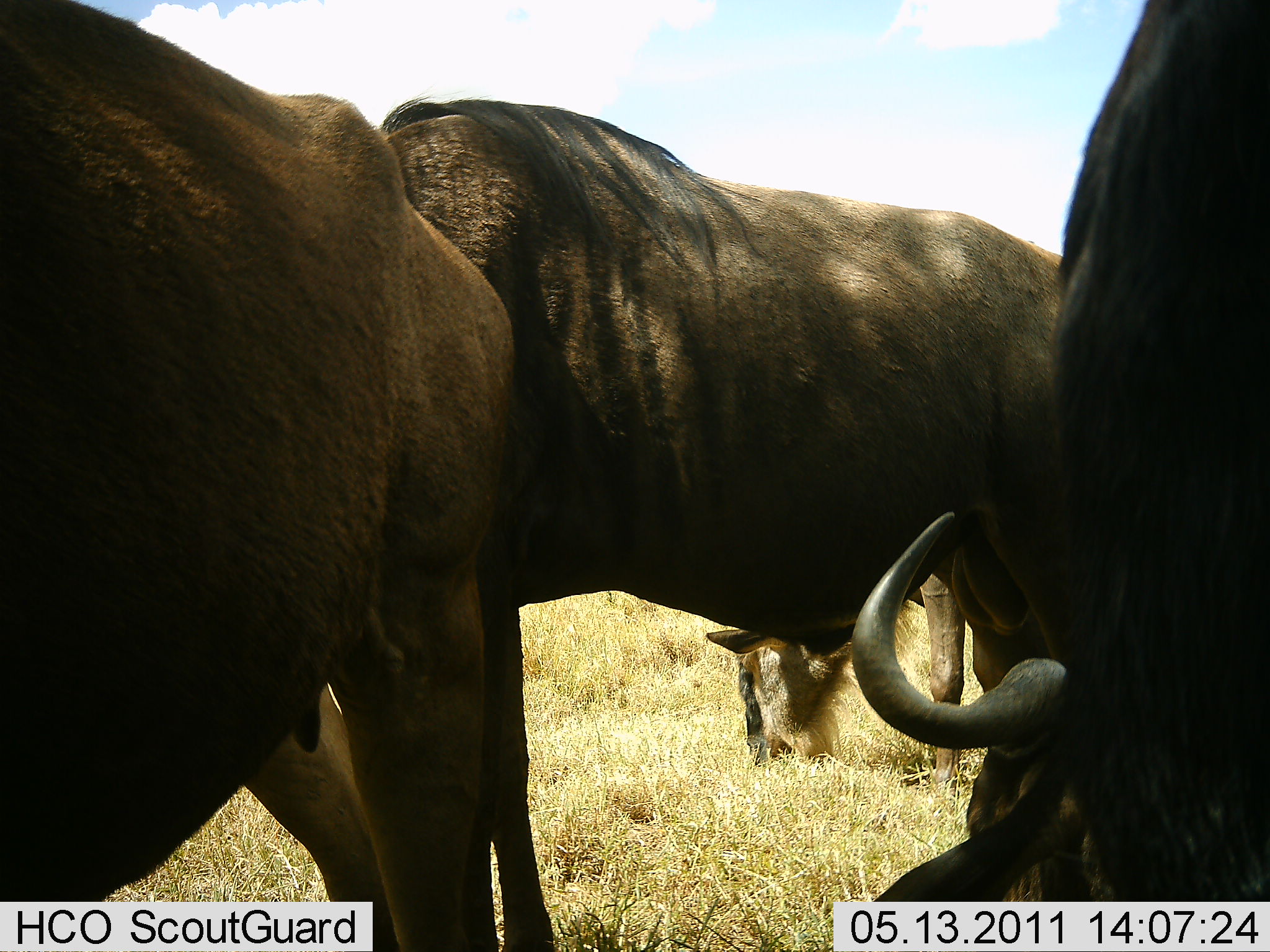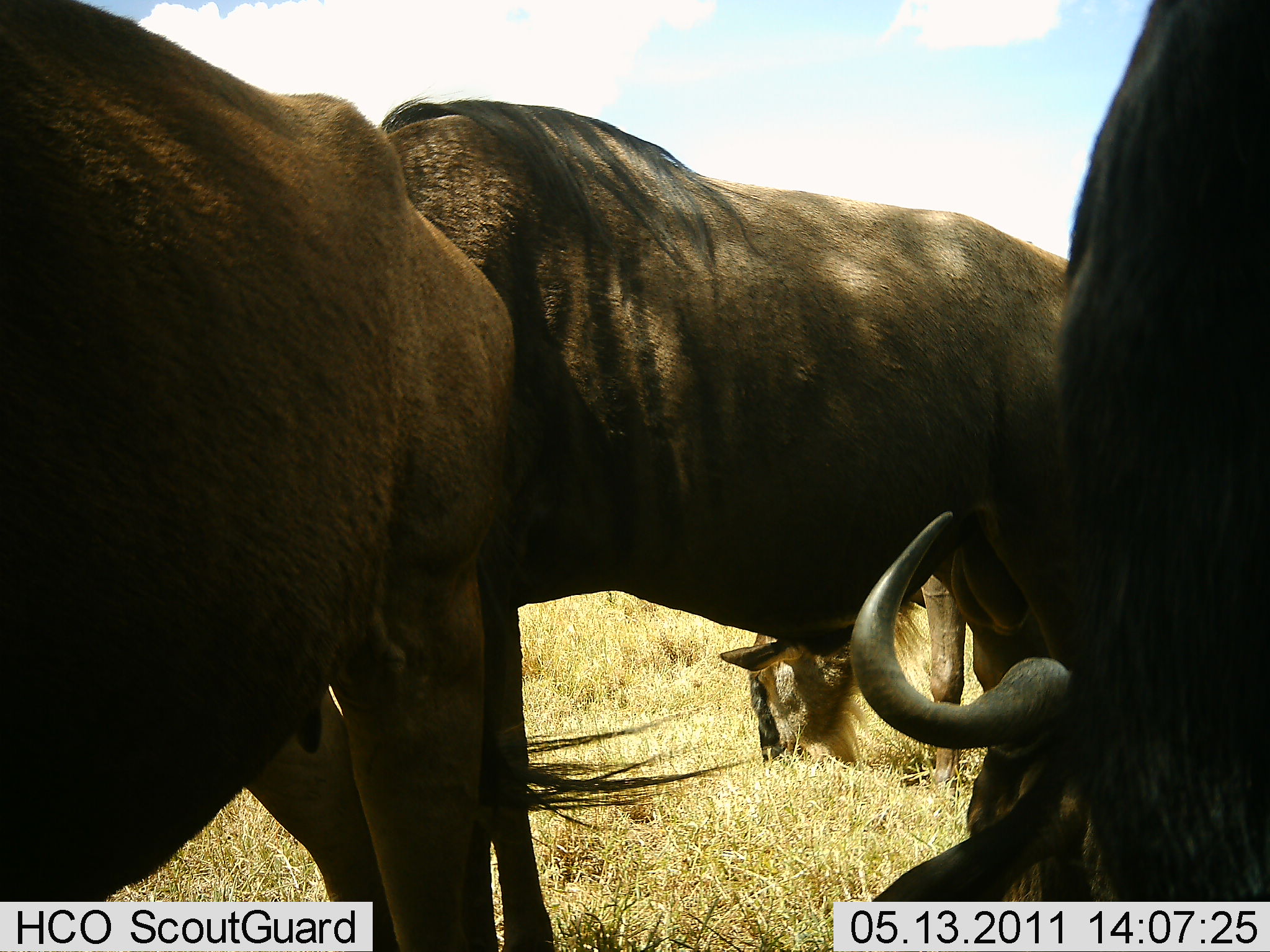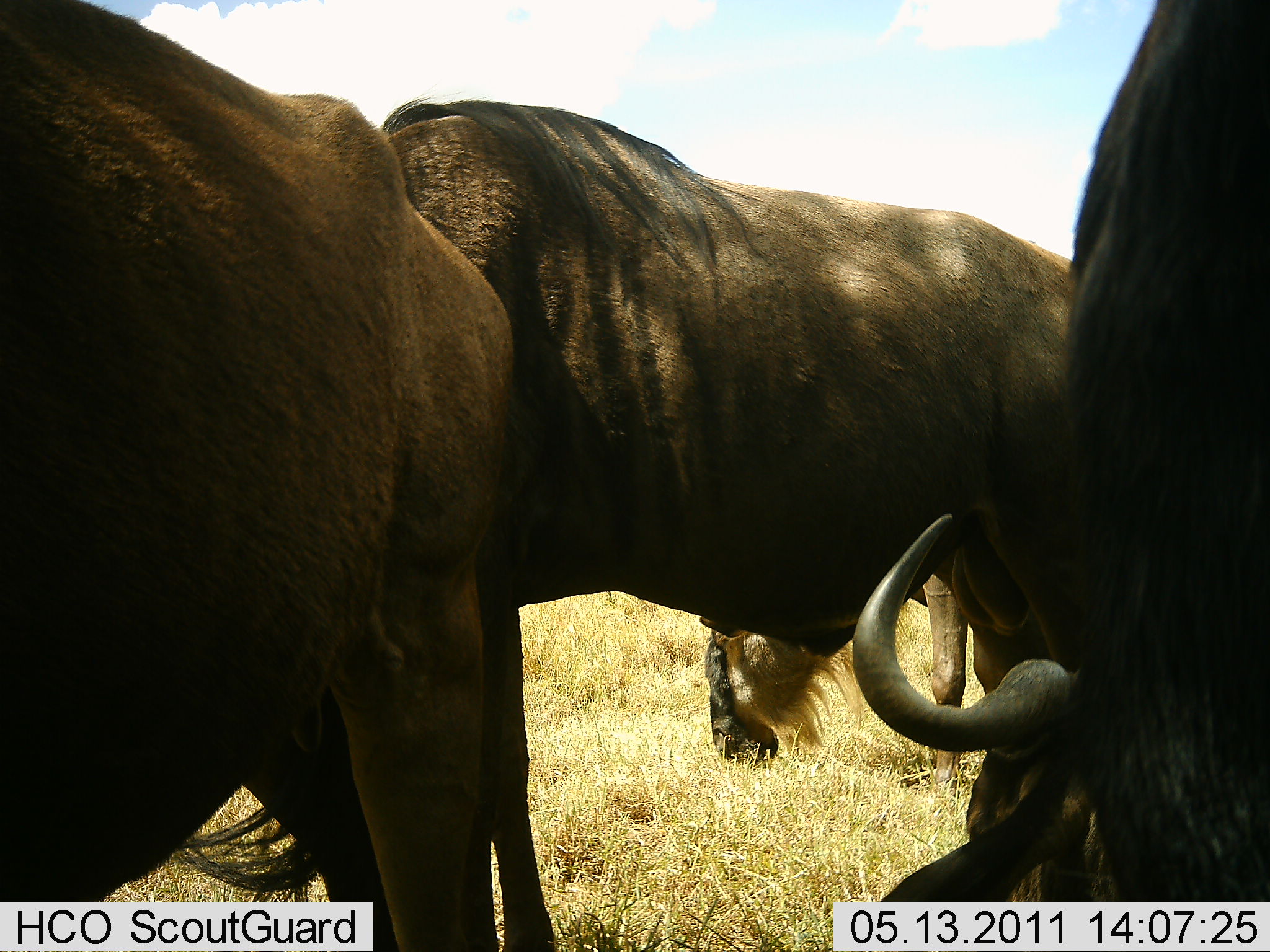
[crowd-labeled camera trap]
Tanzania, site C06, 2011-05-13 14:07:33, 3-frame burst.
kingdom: Animalia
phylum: Chordata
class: Mammalia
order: Artiodactyla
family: Bovidae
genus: Connochaetes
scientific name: Connochaetes taurinus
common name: blue wildebeest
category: wildebeest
Wildebeest (blue wildebeest) (Connochaetes taurinus), count 4. Behavior (volunteer vote fractions): standing 82%, resting 0%, moving 9%, interacting 0%. Young present (vote fraction): 0%. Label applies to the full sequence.